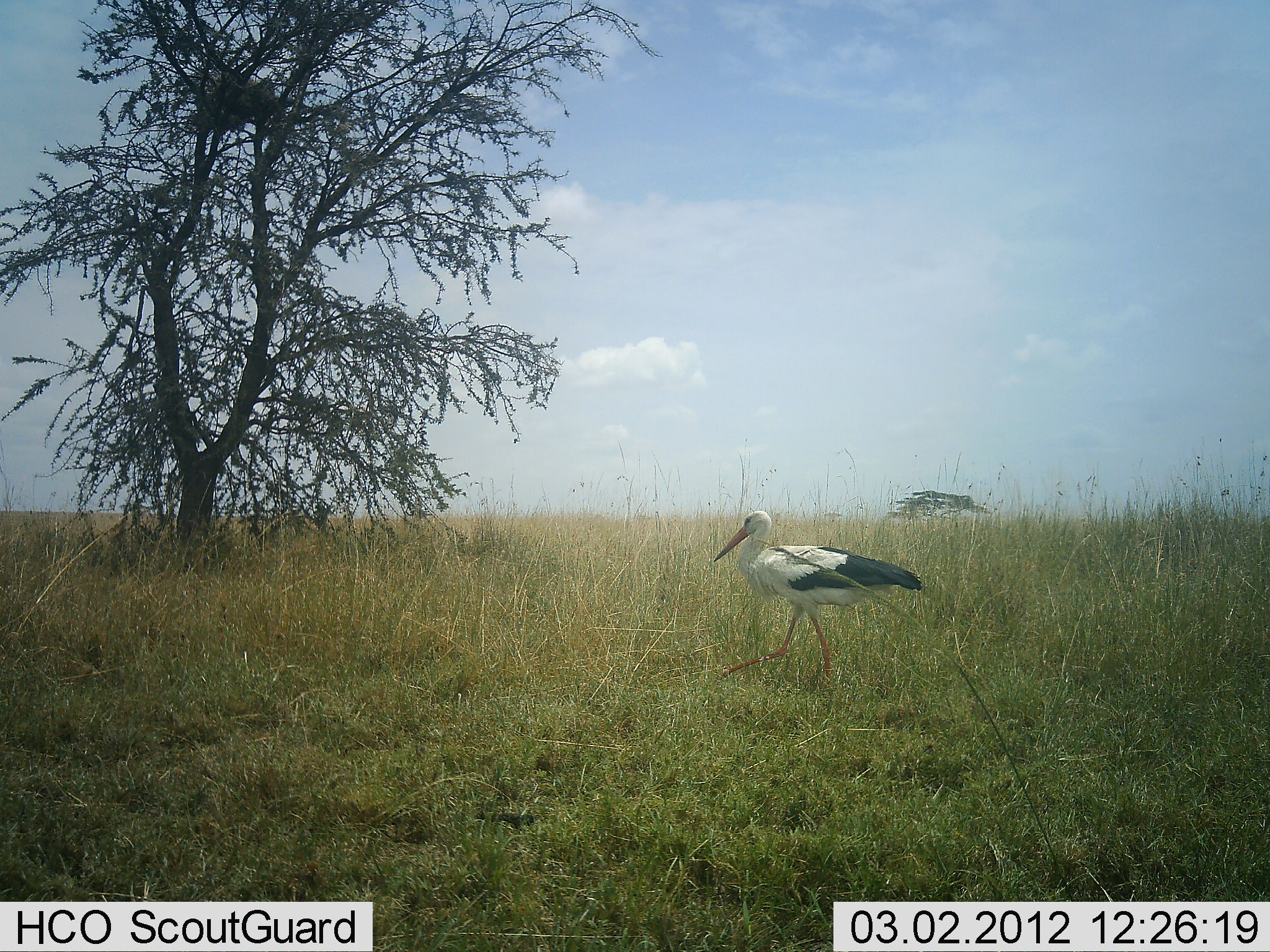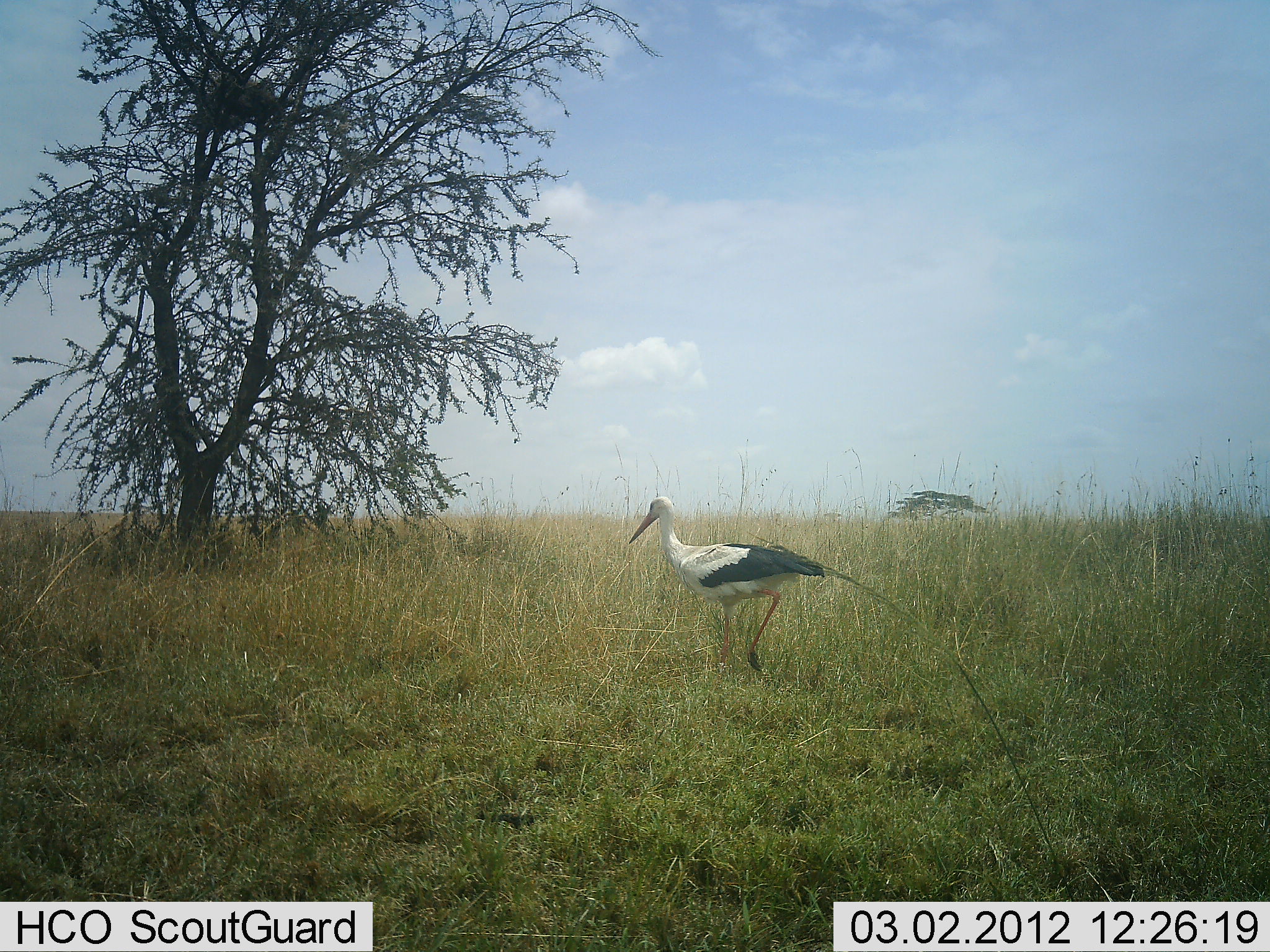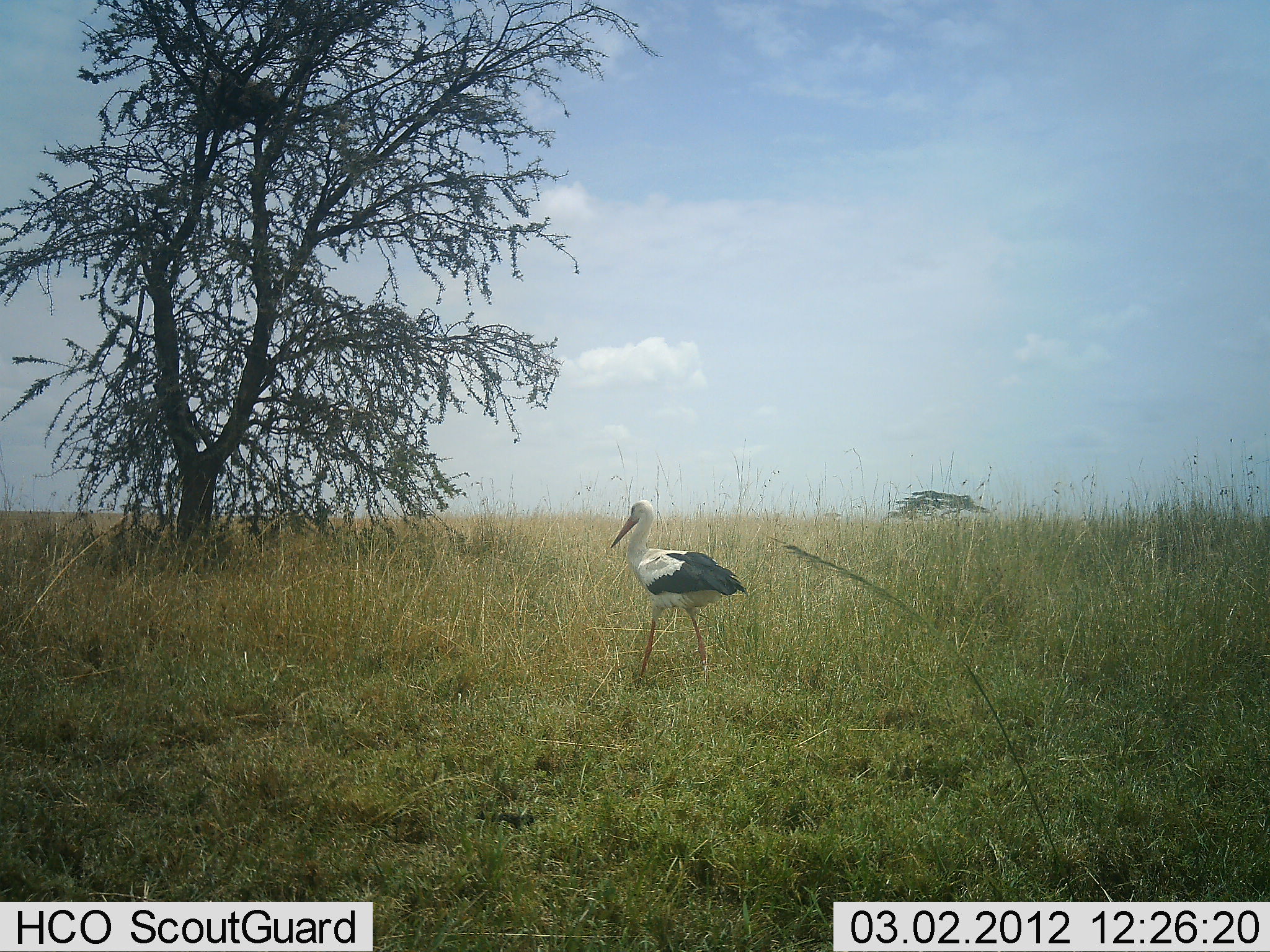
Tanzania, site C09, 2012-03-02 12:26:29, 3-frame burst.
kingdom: Animalia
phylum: Chordata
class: Aves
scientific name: Aves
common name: bird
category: otherbird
Otherbird (bird) (Aves), count 1. Behavior (volunteer vote fractions): standing 6%, resting 0%, moving 100%, interacting 0%. Young present (vote fraction): 0%. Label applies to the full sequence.